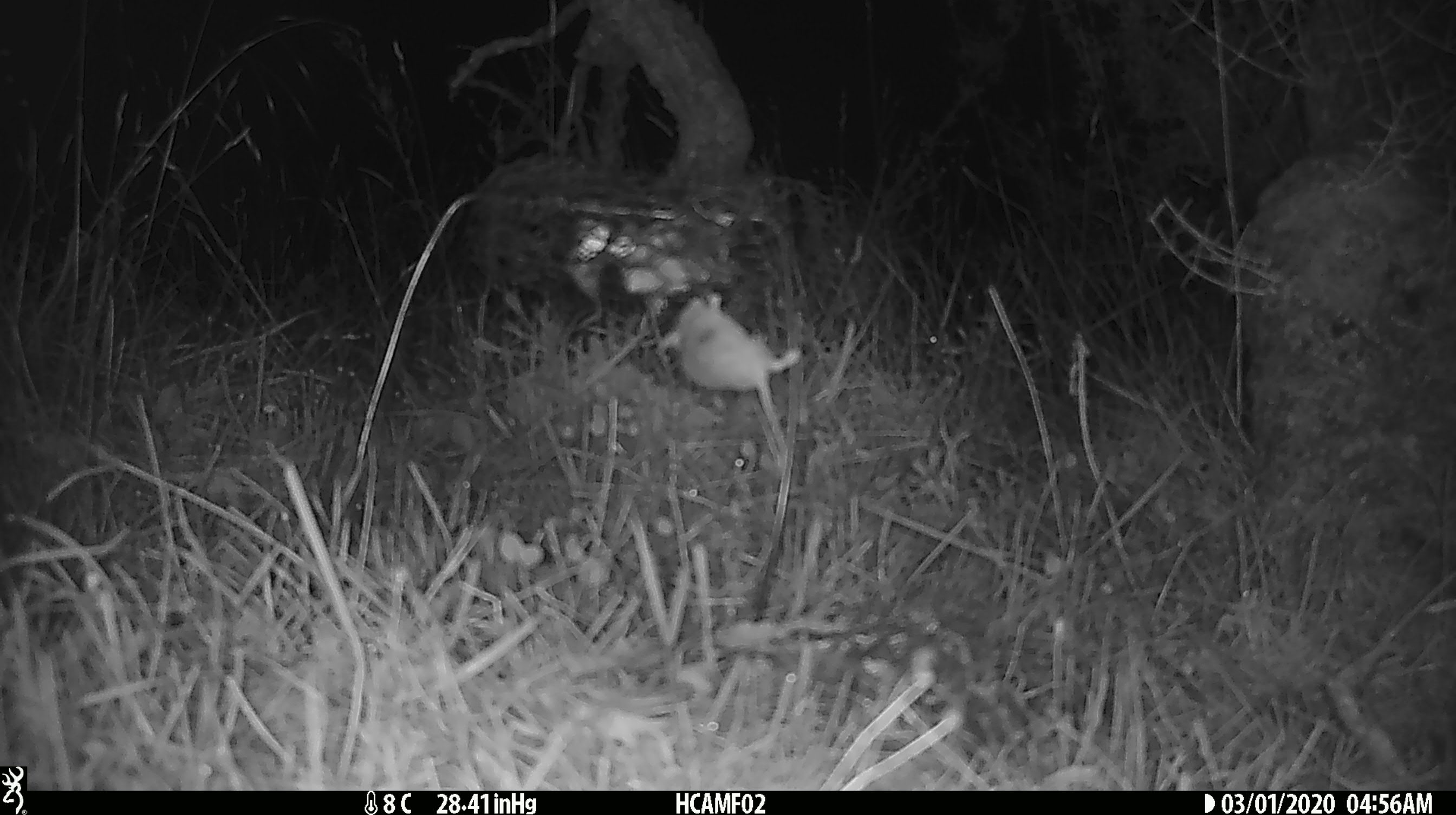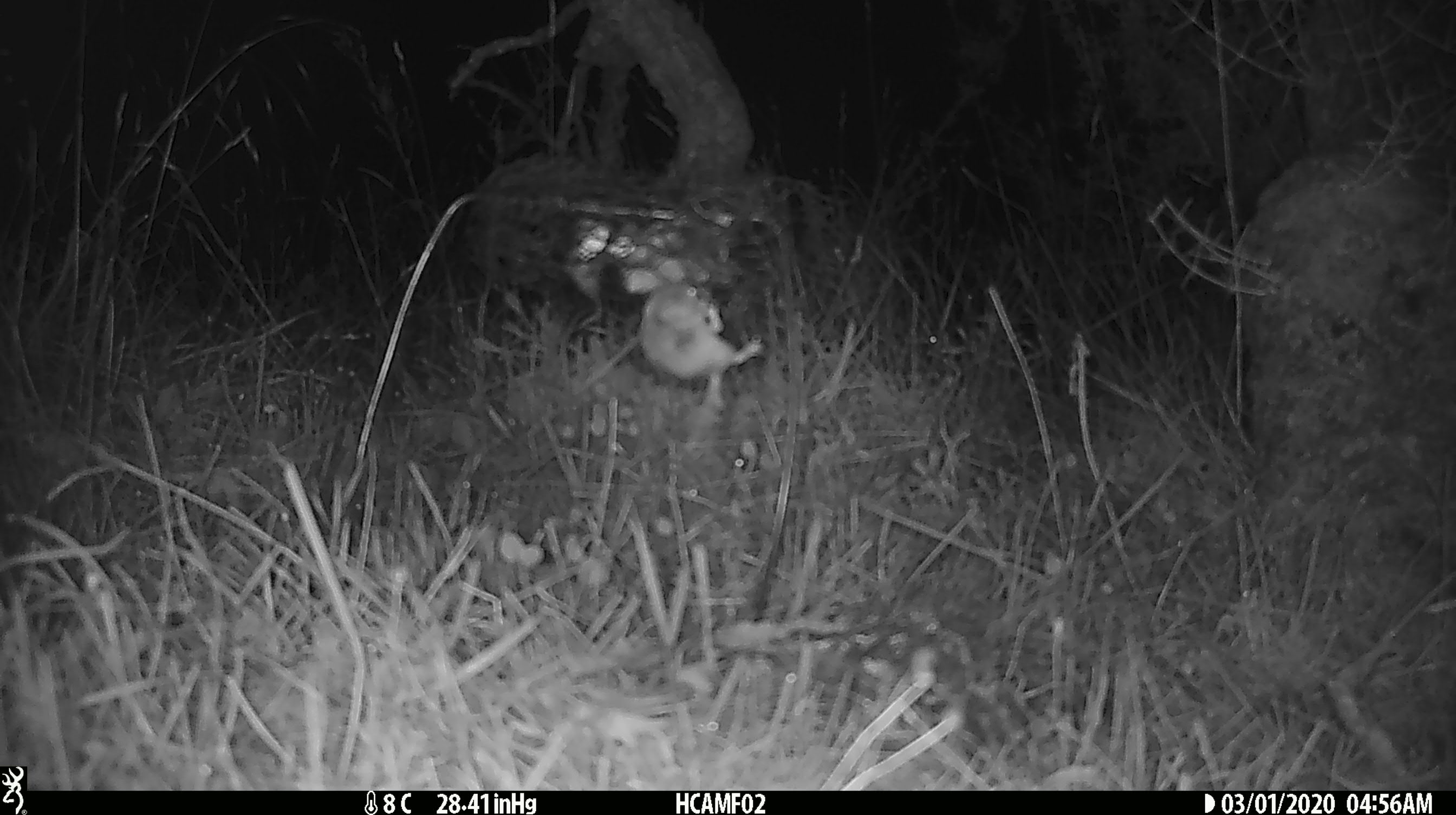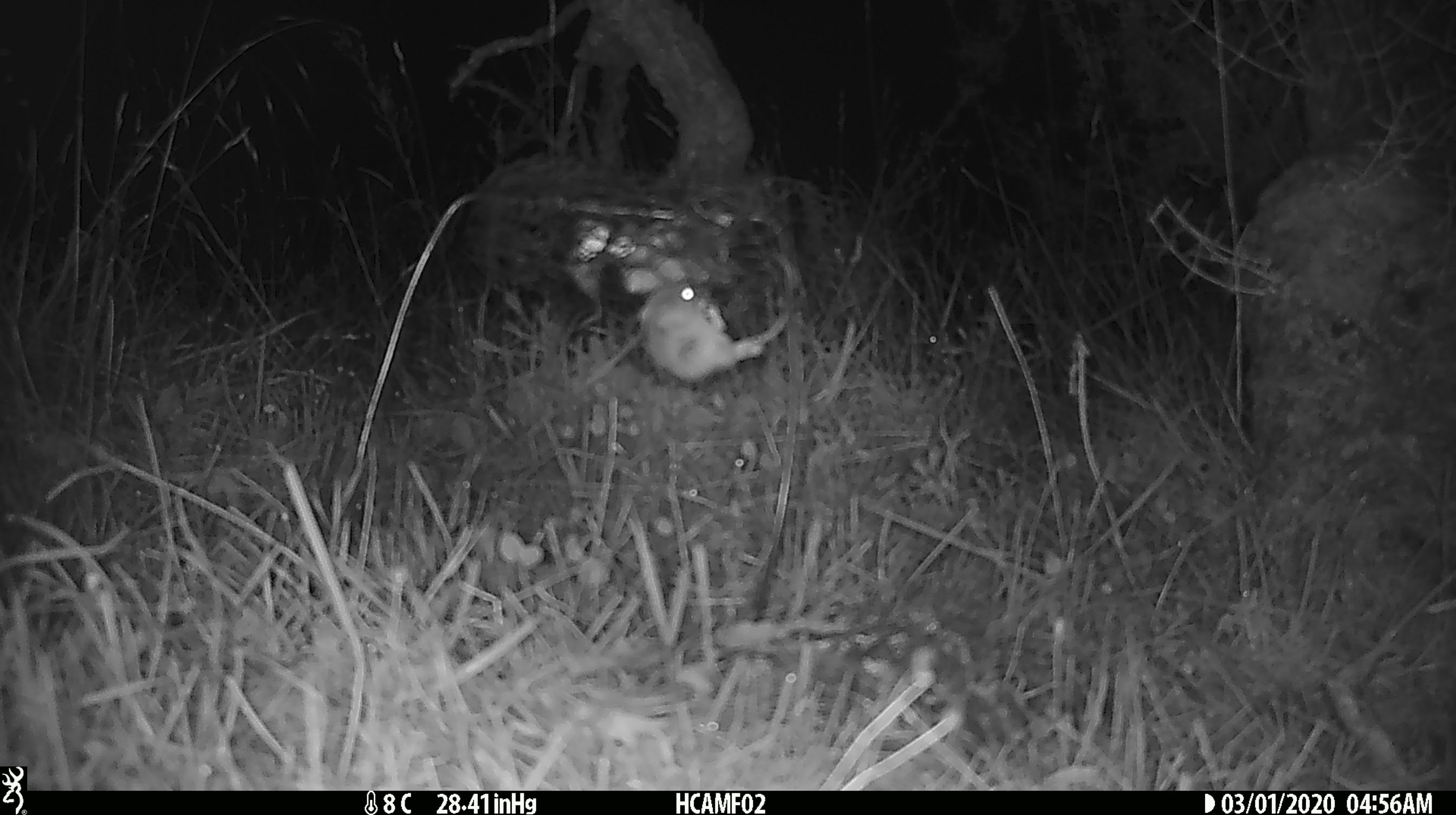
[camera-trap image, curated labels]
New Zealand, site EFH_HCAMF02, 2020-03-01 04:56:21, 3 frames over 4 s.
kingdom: Animalia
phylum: Chordata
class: Mammalia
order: Rodentia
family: Muridae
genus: Mus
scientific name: Mus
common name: mouse